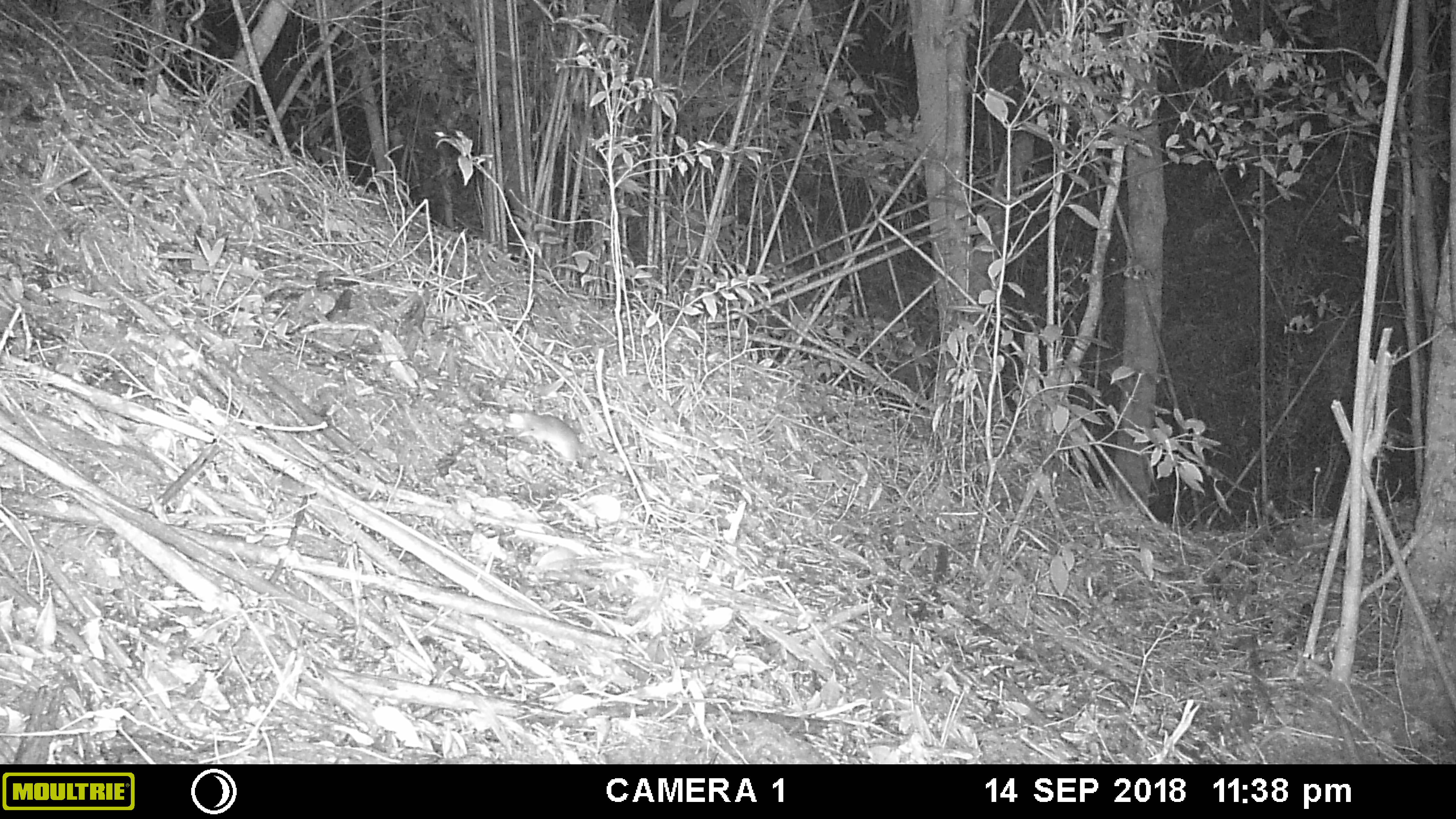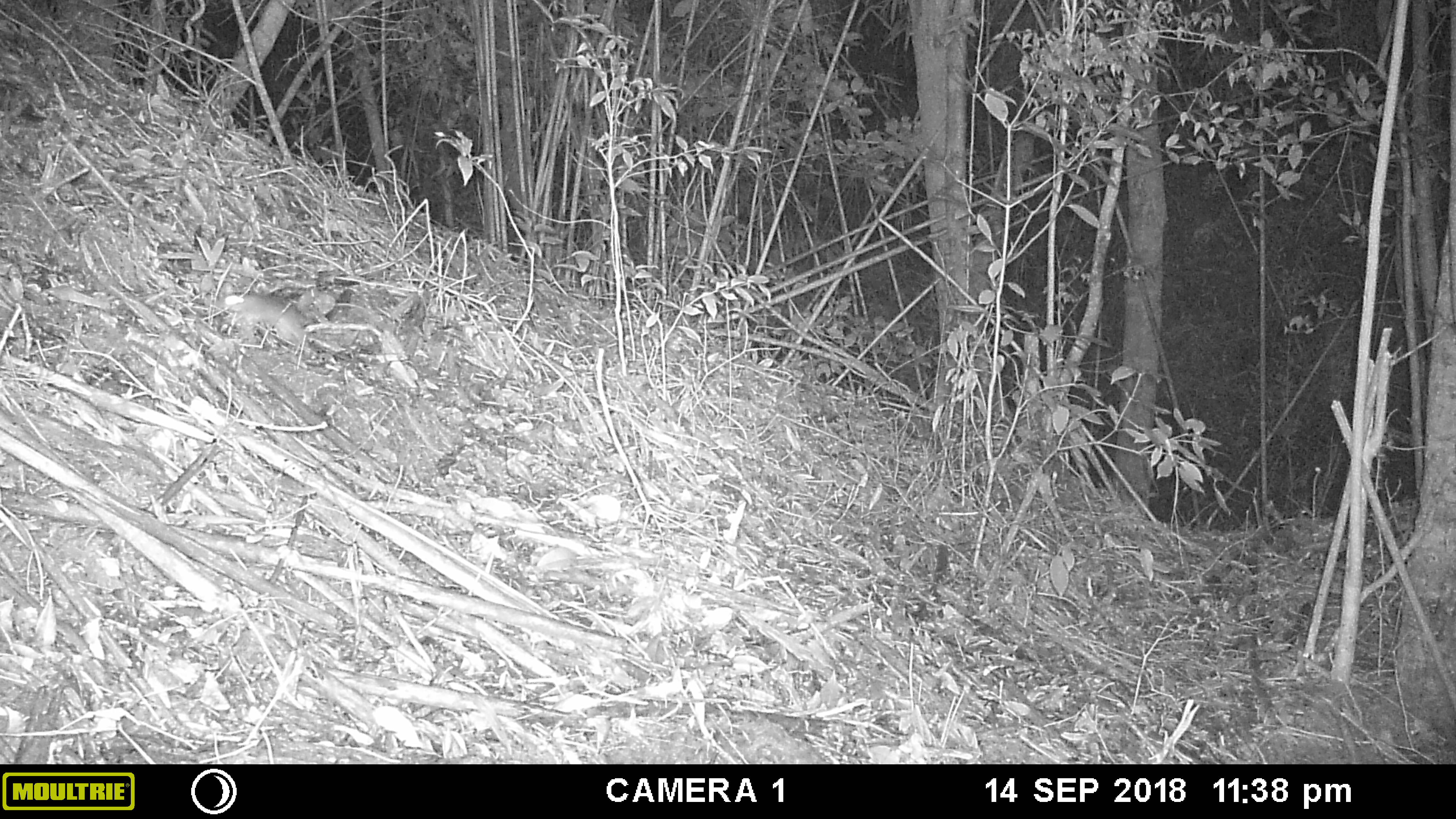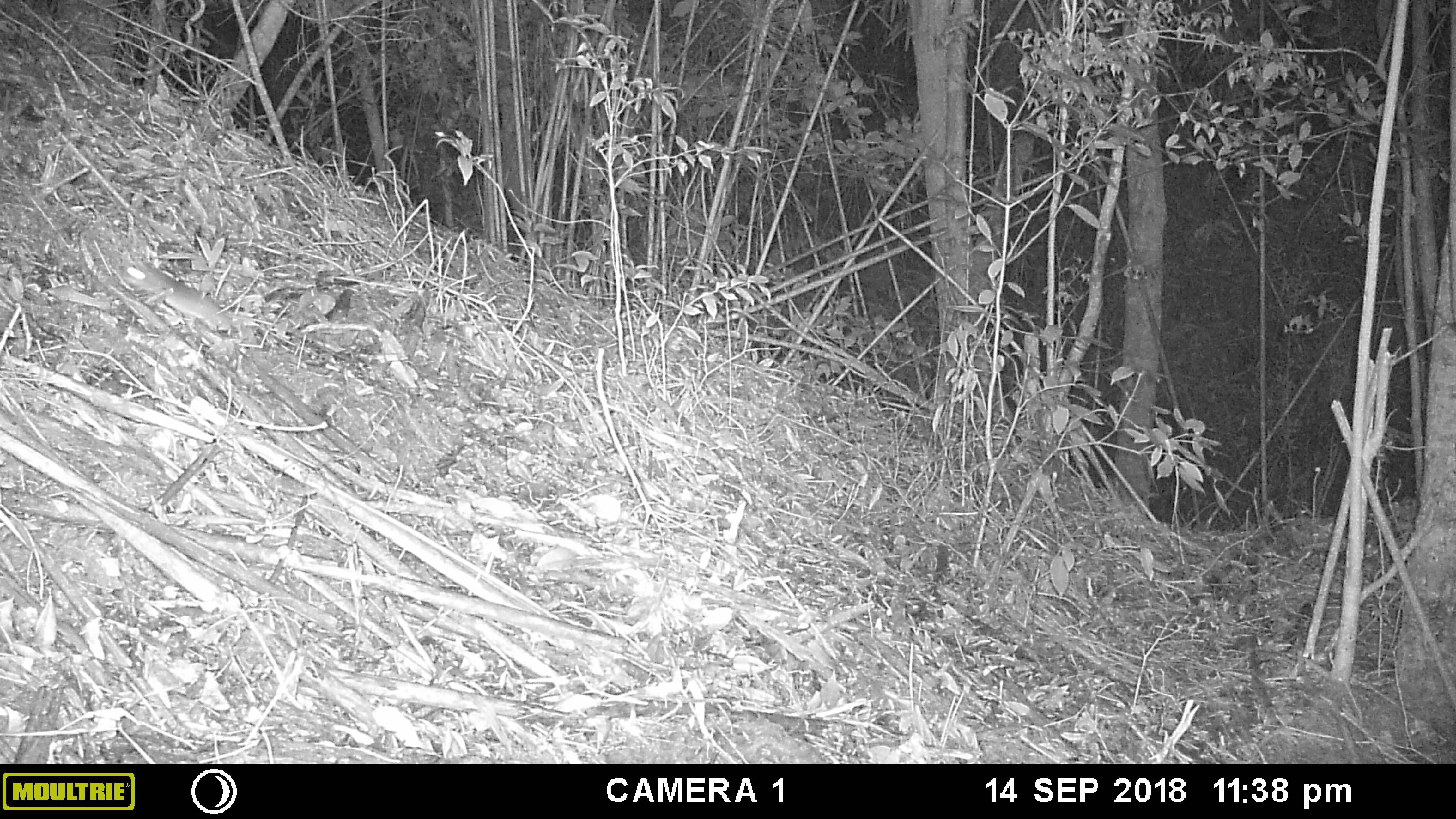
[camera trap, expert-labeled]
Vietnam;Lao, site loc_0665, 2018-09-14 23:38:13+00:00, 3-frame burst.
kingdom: Animalia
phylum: Chordata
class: Mammalia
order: Rodentia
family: Muridae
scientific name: Muridae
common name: old-world mice and rats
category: unidentified murid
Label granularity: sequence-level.